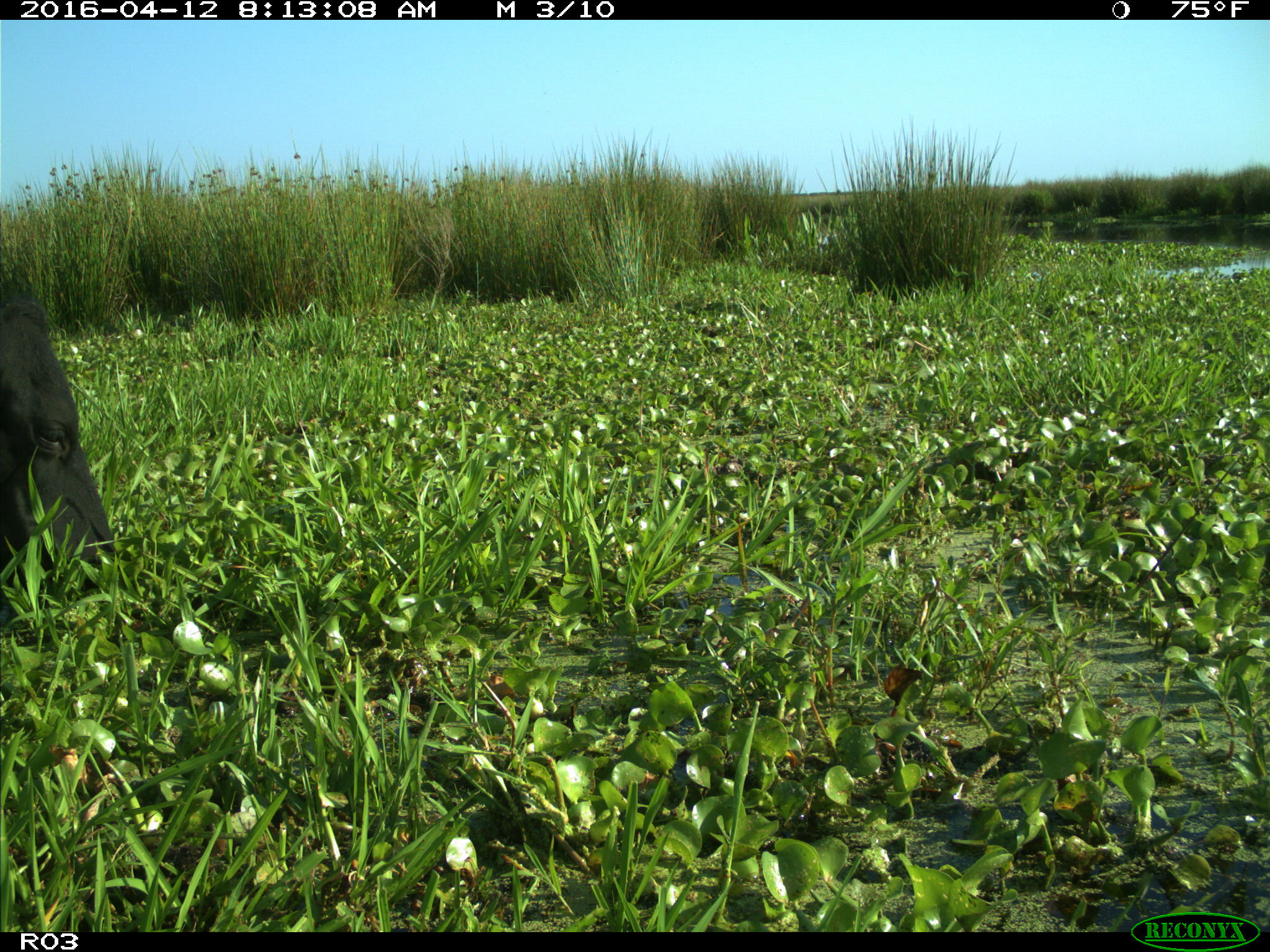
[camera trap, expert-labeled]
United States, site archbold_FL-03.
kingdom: Animalia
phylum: Chordata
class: Mammalia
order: Artiodactyla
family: Bovidae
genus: Bos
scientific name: Bos taurus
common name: domestic cow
Bos taurus (domestic cow).